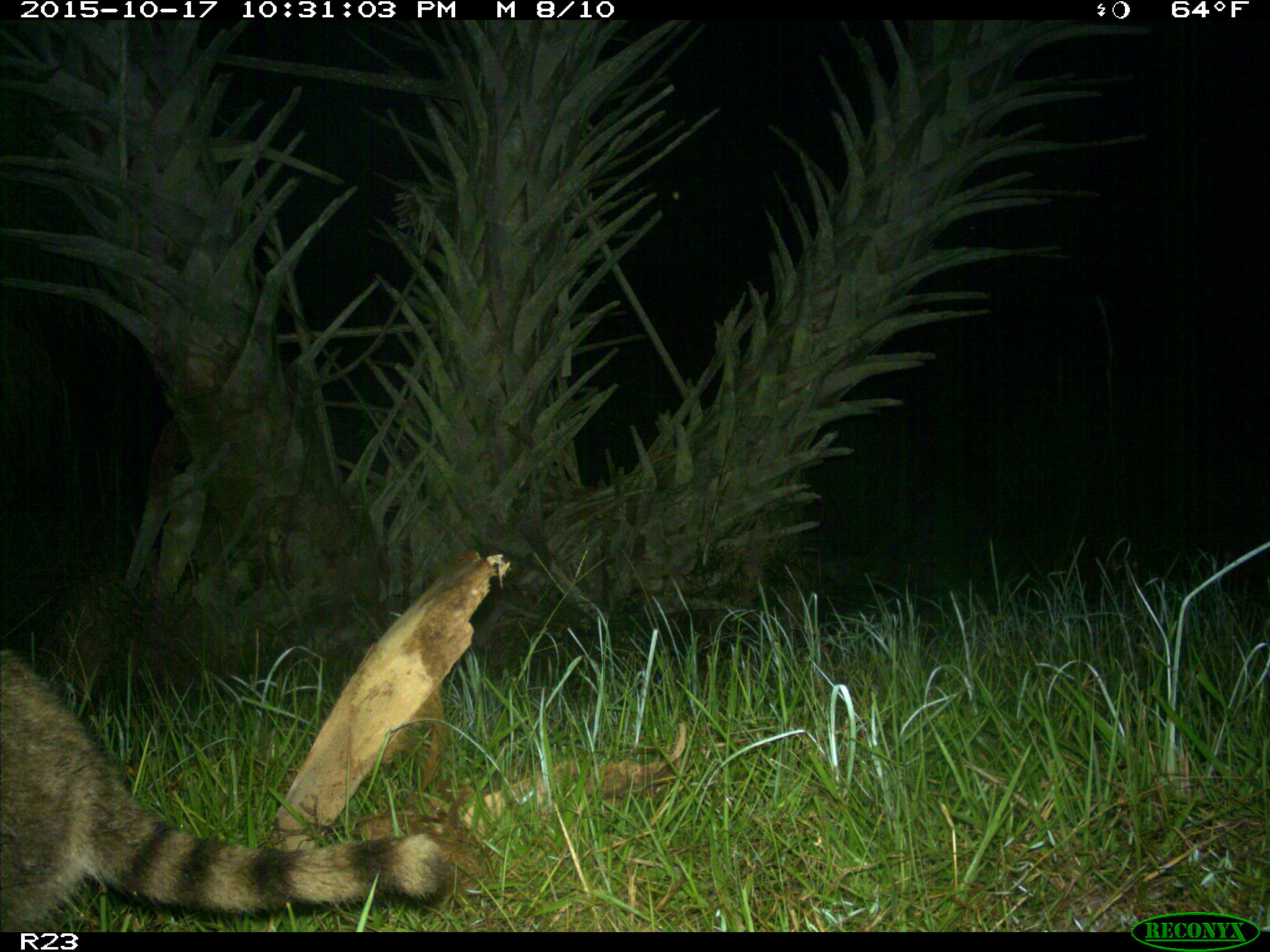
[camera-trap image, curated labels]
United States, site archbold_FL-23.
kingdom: Animalia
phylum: Chordata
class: Mammalia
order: Carnivora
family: Procyonidae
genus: Procyon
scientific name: Procyon lotor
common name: common raccoon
Procyon lotor (common raccoon).